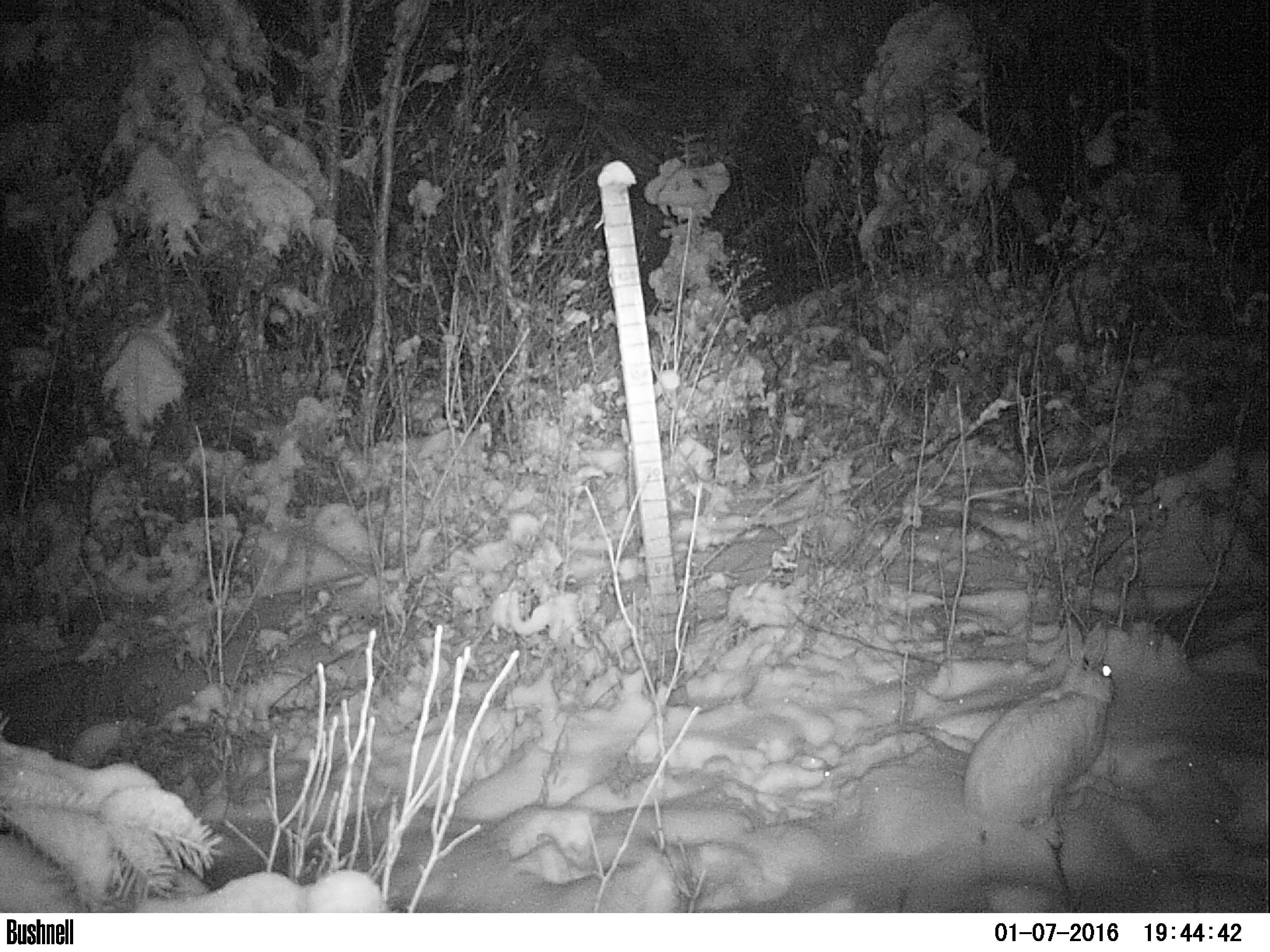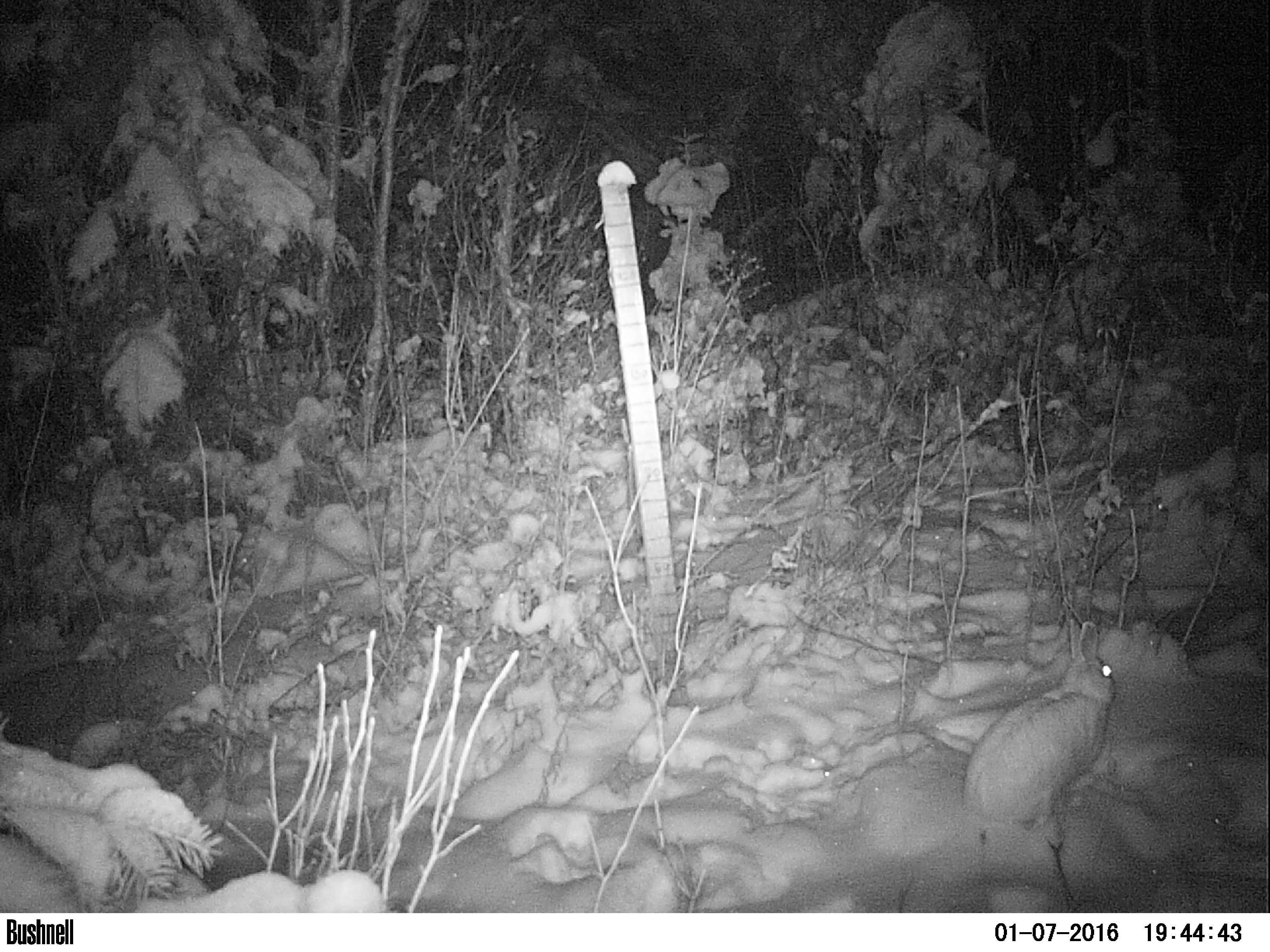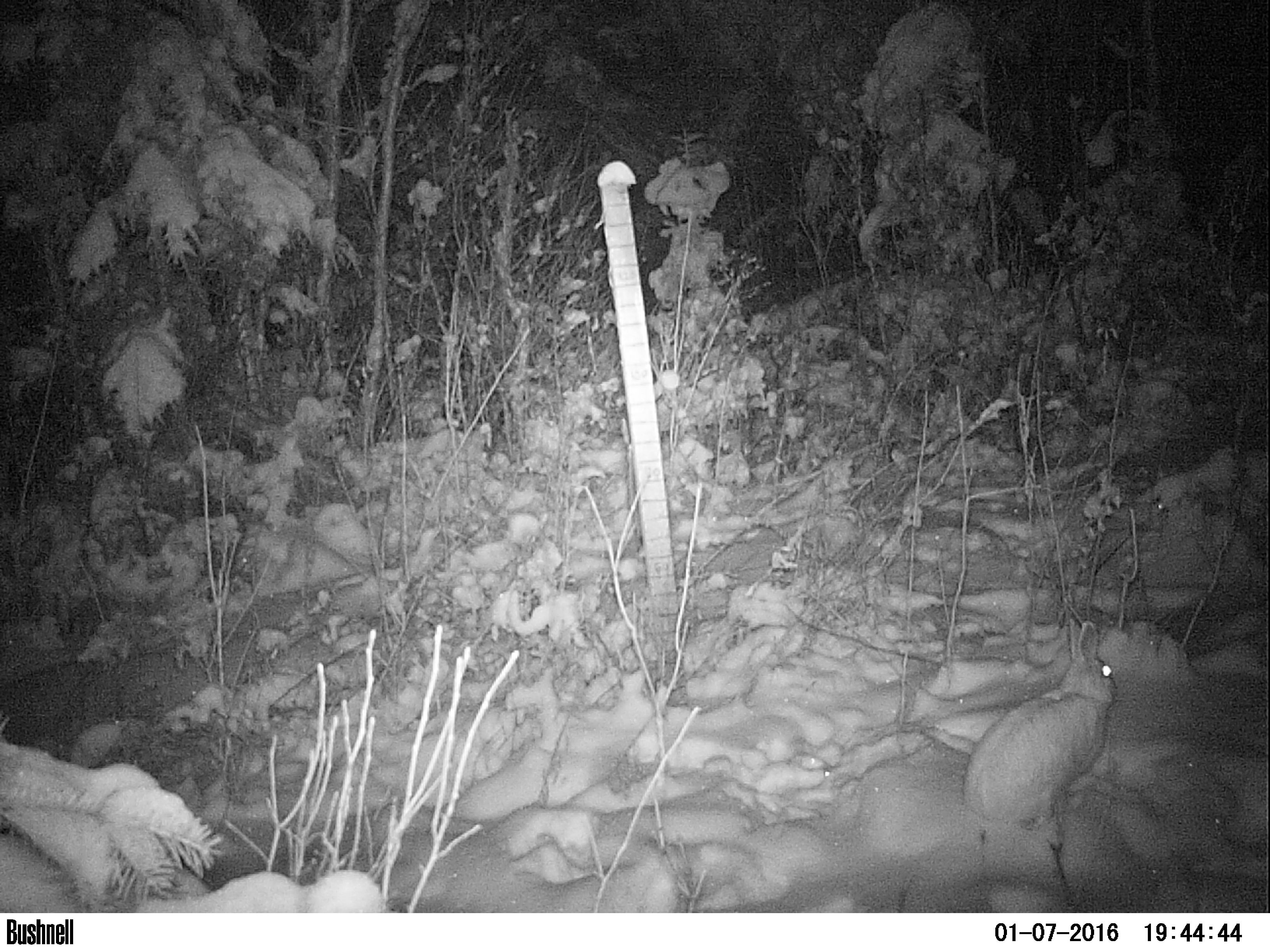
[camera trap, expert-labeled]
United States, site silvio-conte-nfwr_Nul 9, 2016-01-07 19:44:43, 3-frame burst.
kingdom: Animalia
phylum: Chordata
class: Mammalia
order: Lagomorpha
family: Leporidae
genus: Lepus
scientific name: Lepus americanus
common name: snowshoe hare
Snowshoe hare (Lepus americanus).